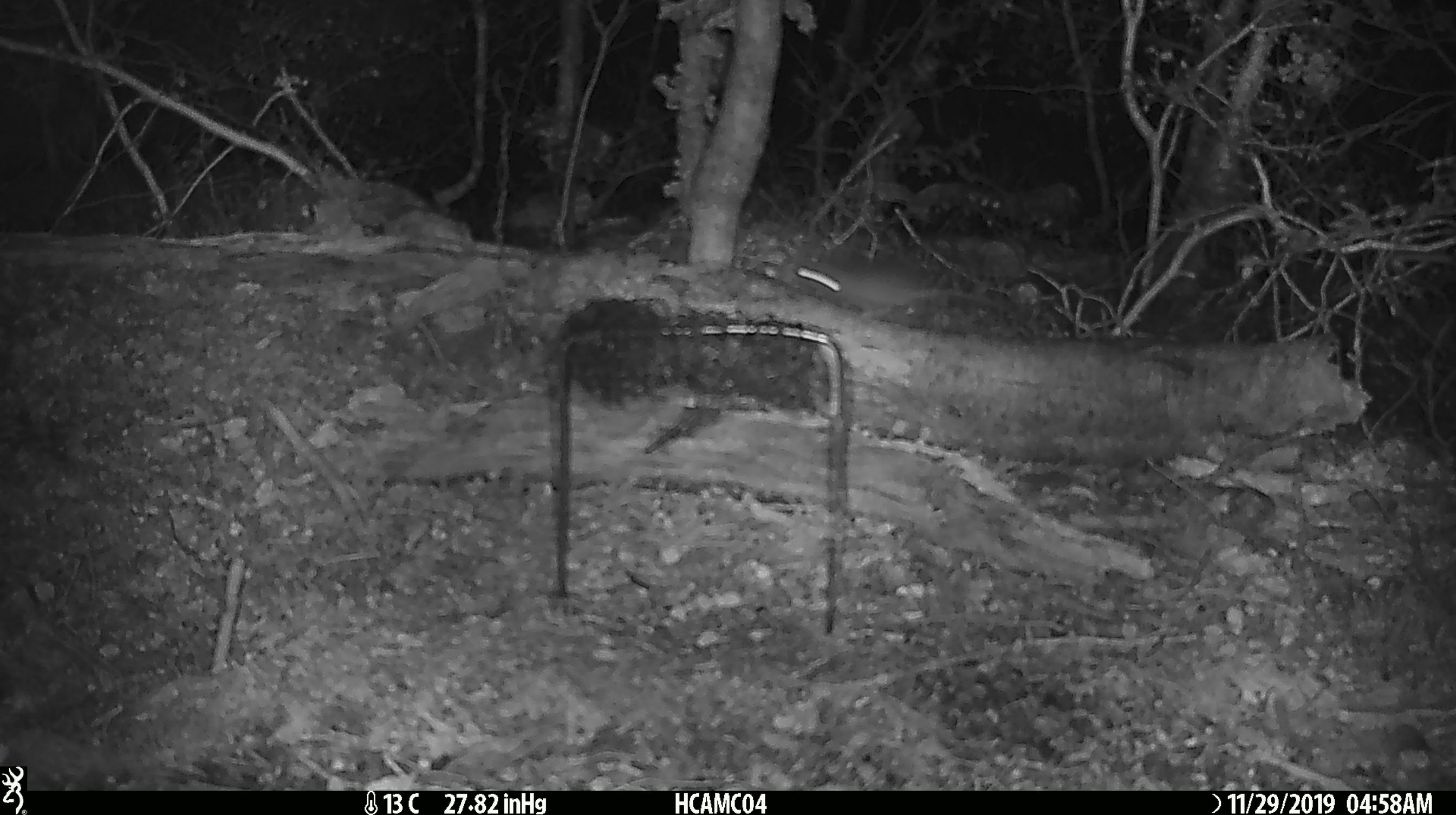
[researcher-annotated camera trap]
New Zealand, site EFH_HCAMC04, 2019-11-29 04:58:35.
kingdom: Animalia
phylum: Chordata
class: Mammalia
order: Rodentia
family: Muridae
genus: Mus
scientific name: Mus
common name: mouse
Mouse (Mus).